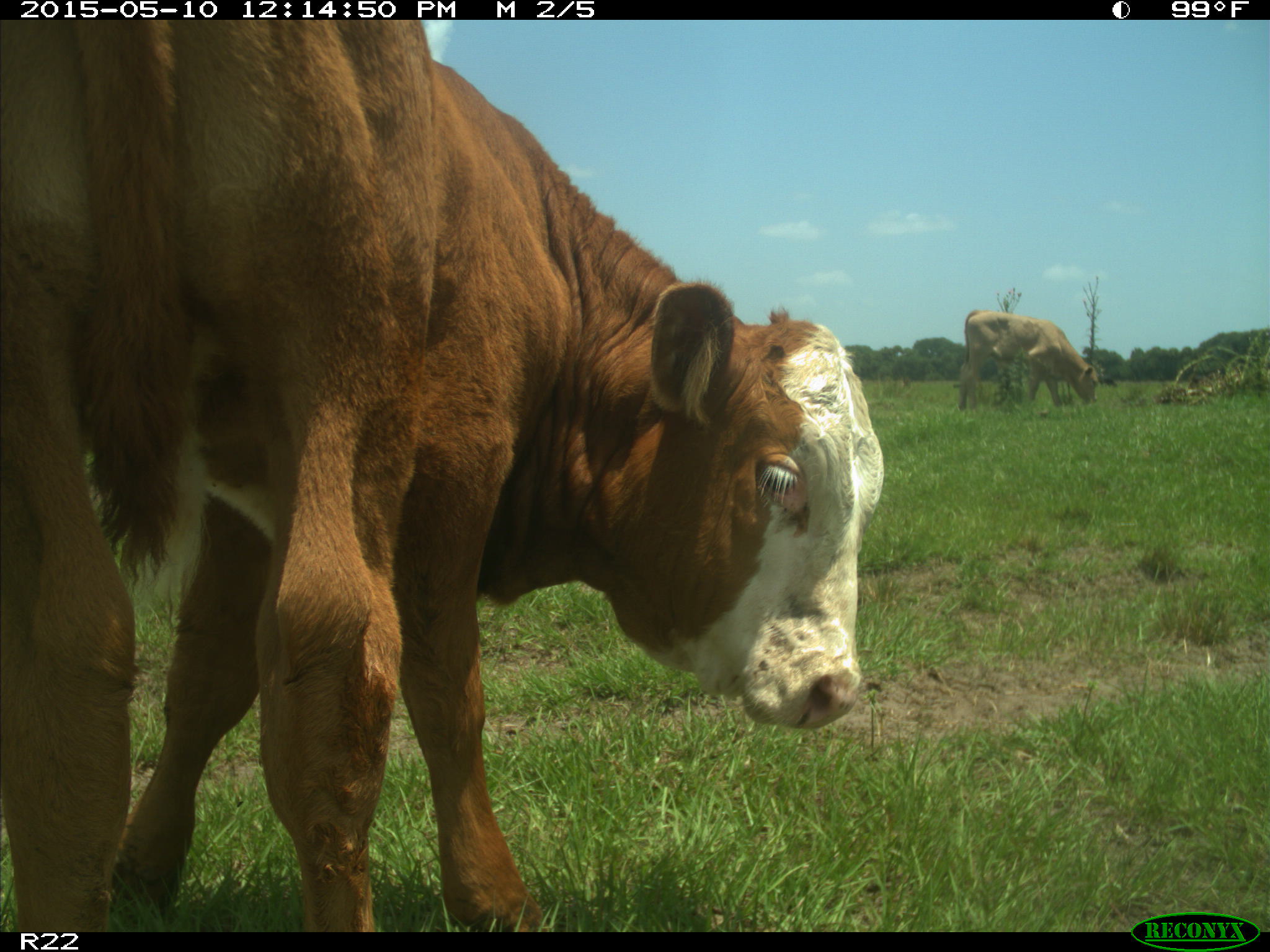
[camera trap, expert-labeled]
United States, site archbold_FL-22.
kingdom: Animalia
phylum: Chordata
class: Mammalia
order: Artiodactyla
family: Bovidae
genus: Bos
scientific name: Bos taurus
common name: domestic cow